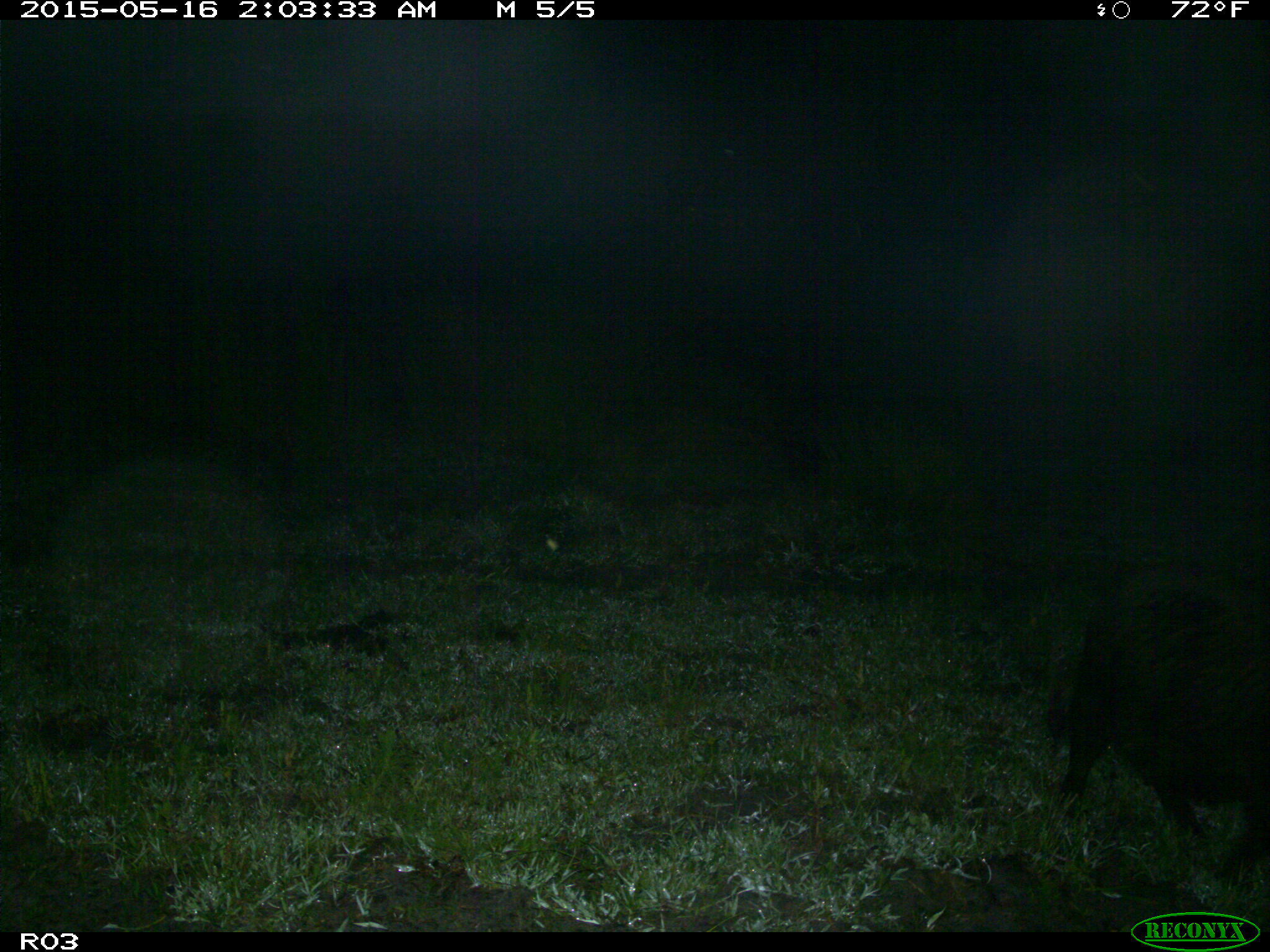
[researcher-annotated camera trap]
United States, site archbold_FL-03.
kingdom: Animalia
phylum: Chordata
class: Mammalia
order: Artiodactyla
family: Suidae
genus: Sus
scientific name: Sus scrofa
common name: wild boar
Sus scrofa (wild boar).